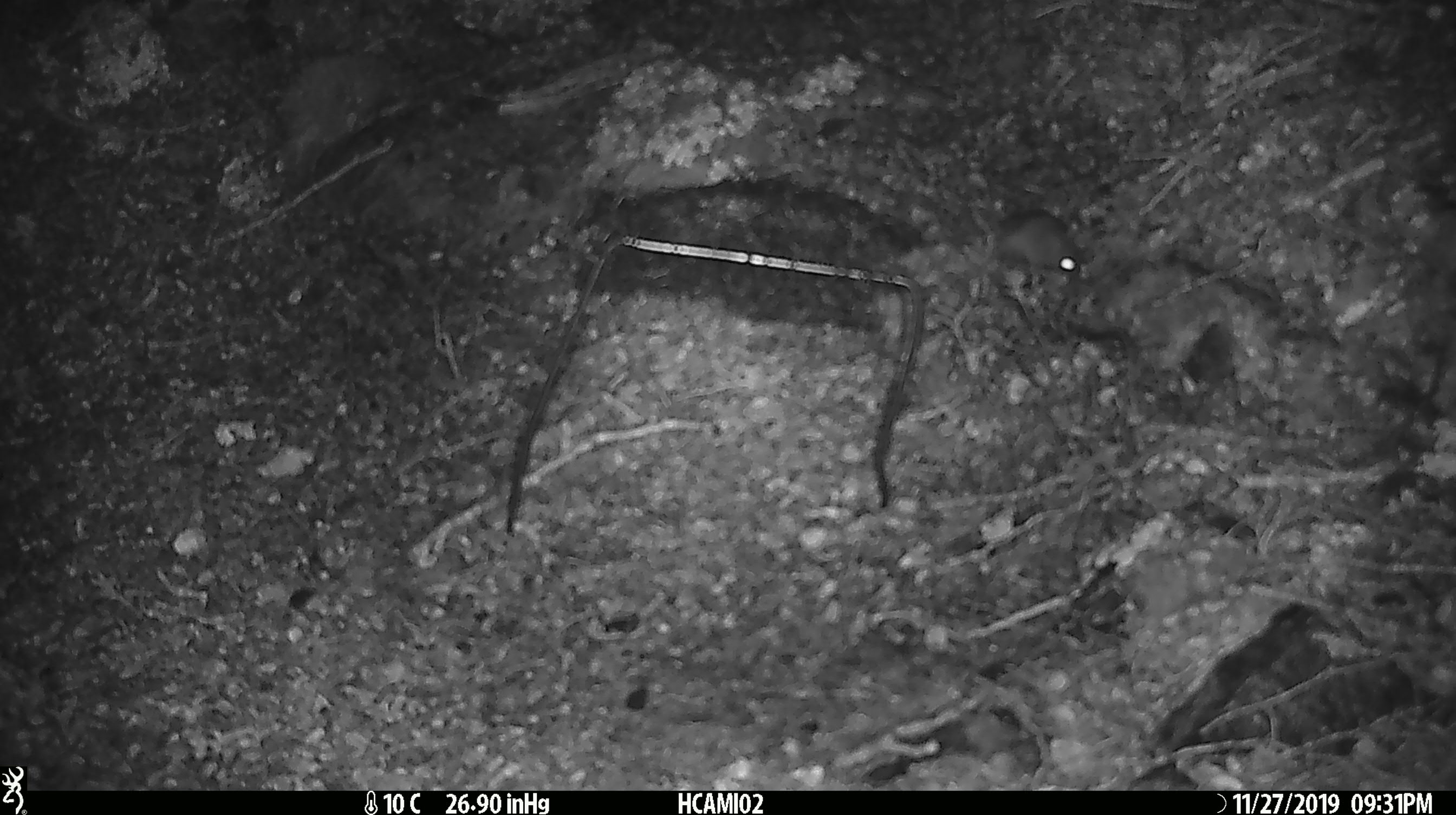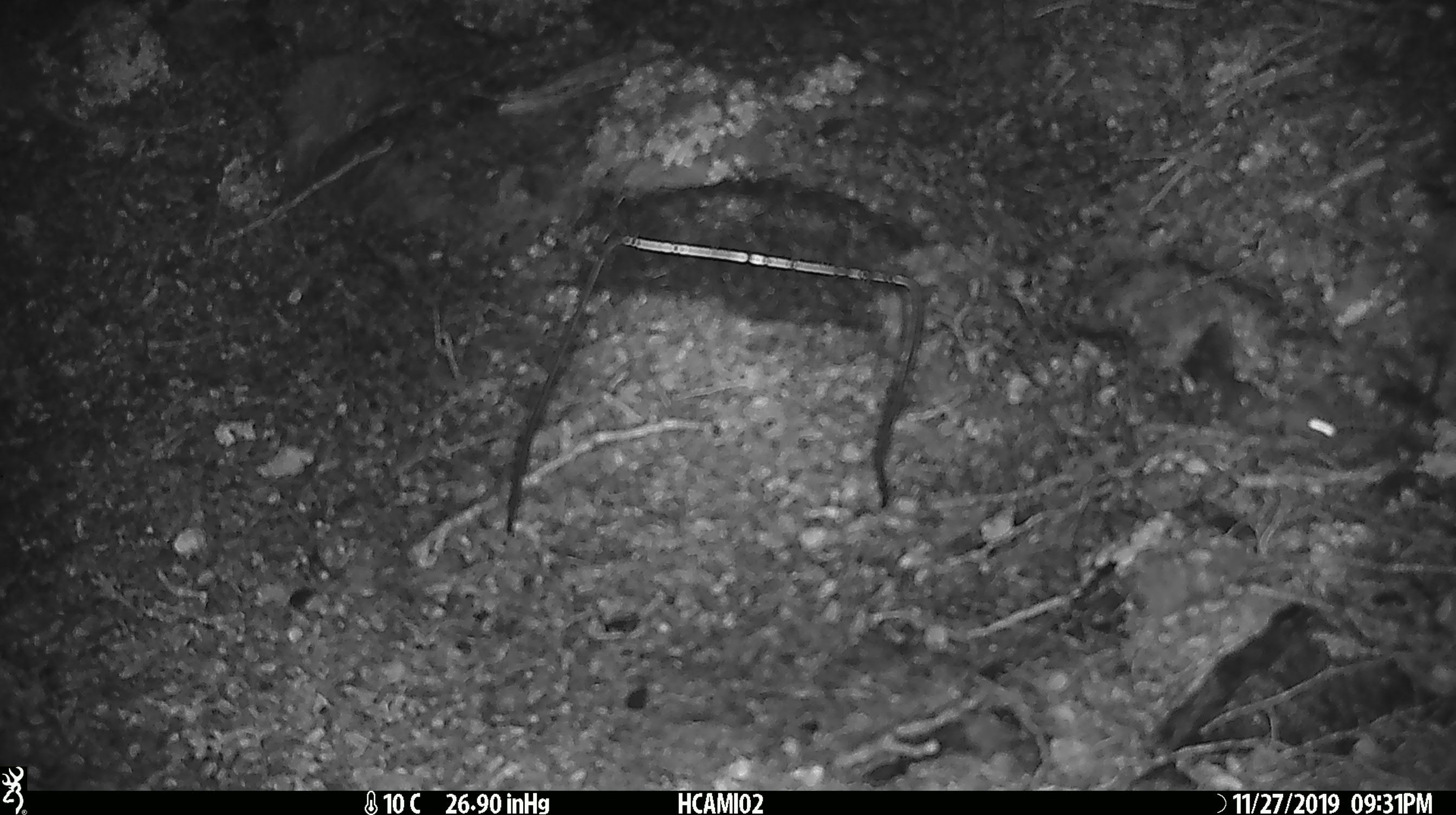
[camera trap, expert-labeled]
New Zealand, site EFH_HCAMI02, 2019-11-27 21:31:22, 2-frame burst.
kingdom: Animalia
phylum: Chordata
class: Mammalia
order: Rodentia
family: Muridae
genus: Mus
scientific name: Mus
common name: mouse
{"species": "mouse (Mus)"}